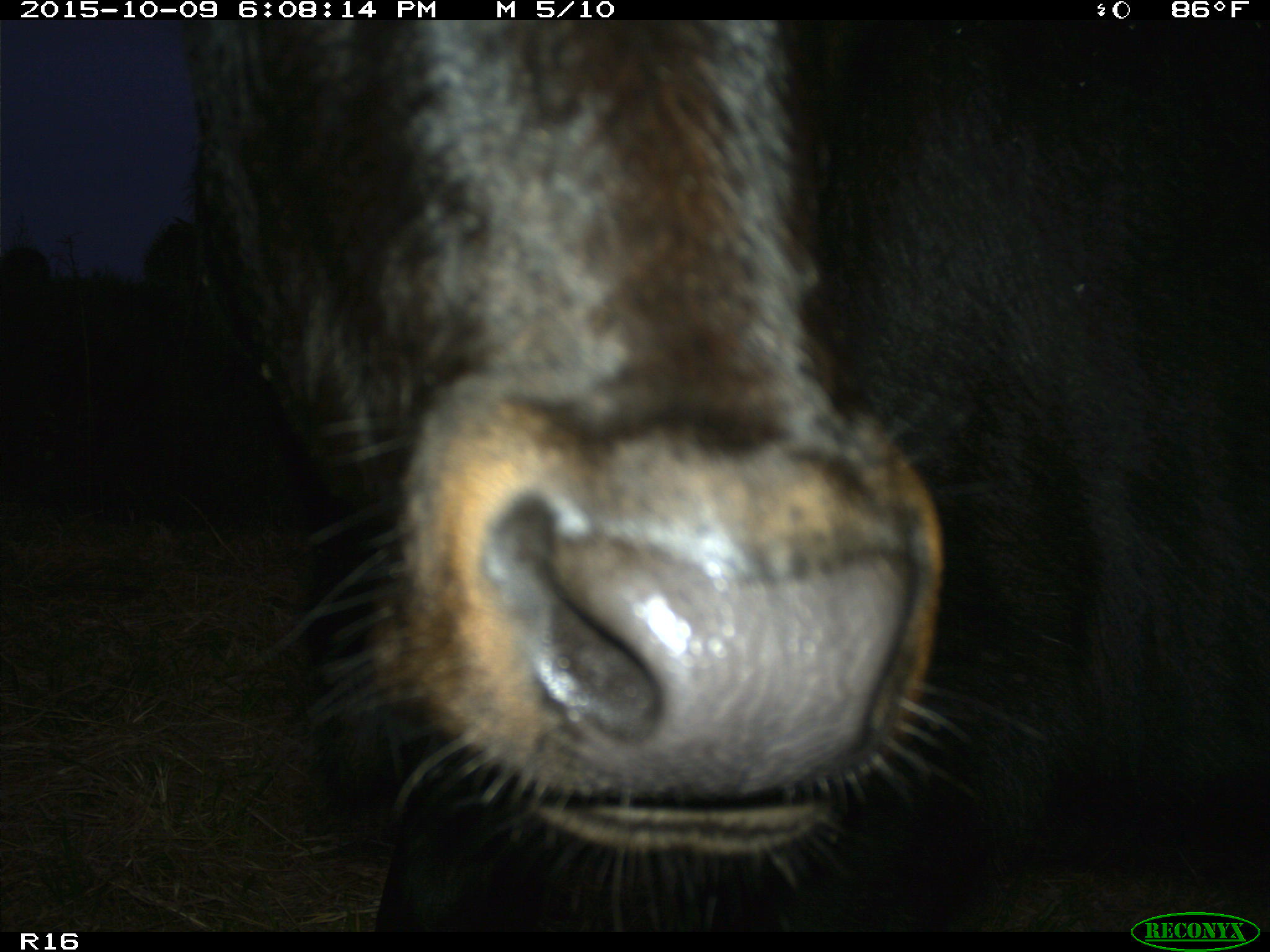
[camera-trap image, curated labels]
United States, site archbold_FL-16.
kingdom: Animalia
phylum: Chordata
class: Mammalia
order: Artiodactyla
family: Bovidae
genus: Bos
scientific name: Bos taurus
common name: domestic cow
Bos taurus (domestic cow).